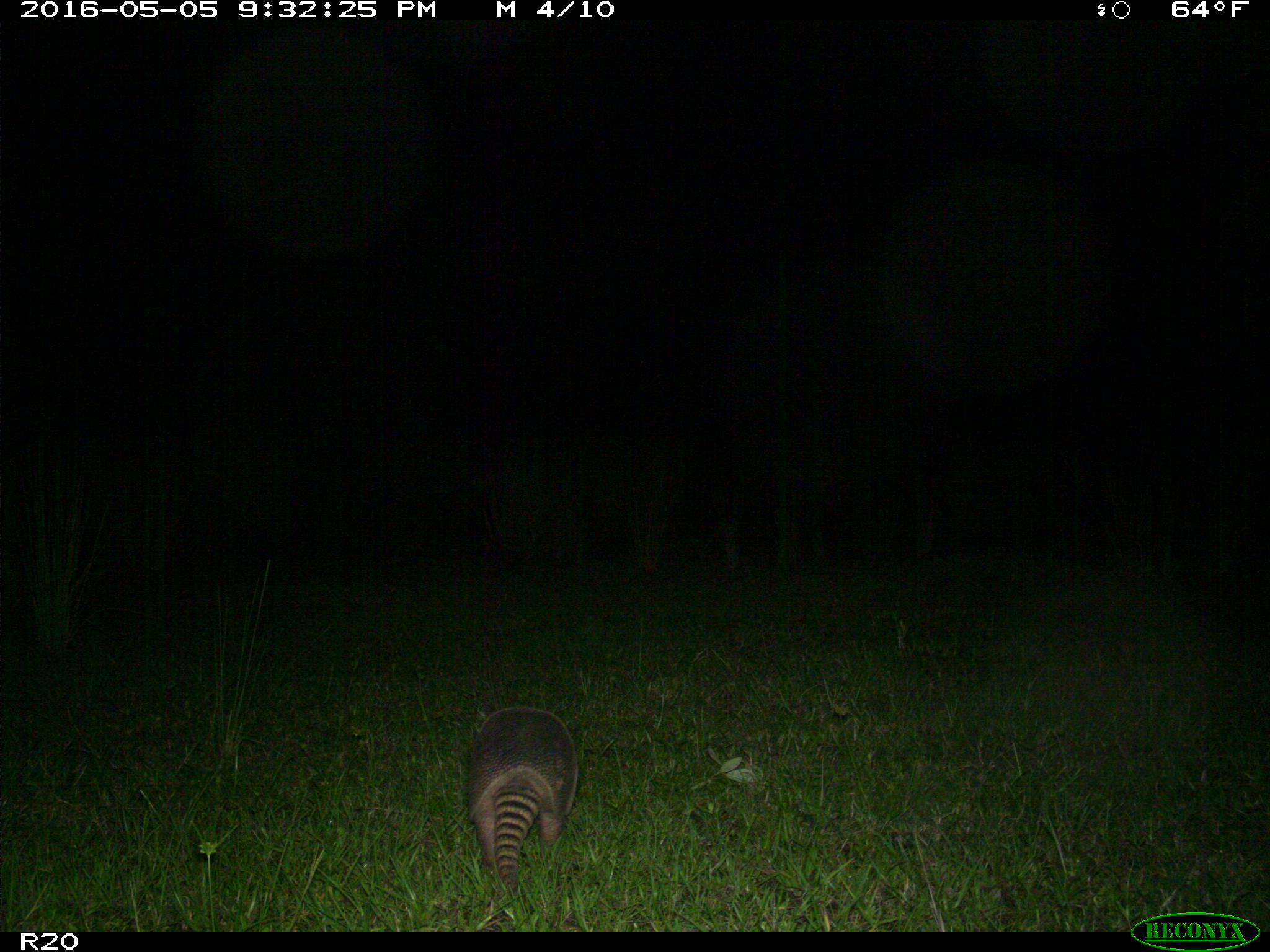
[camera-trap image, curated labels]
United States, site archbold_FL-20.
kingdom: Animalia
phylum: Chordata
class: Mammalia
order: Cingulata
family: Dasypodidae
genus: Dasypus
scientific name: Dasypus novemcinctus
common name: nine-banded armadillo